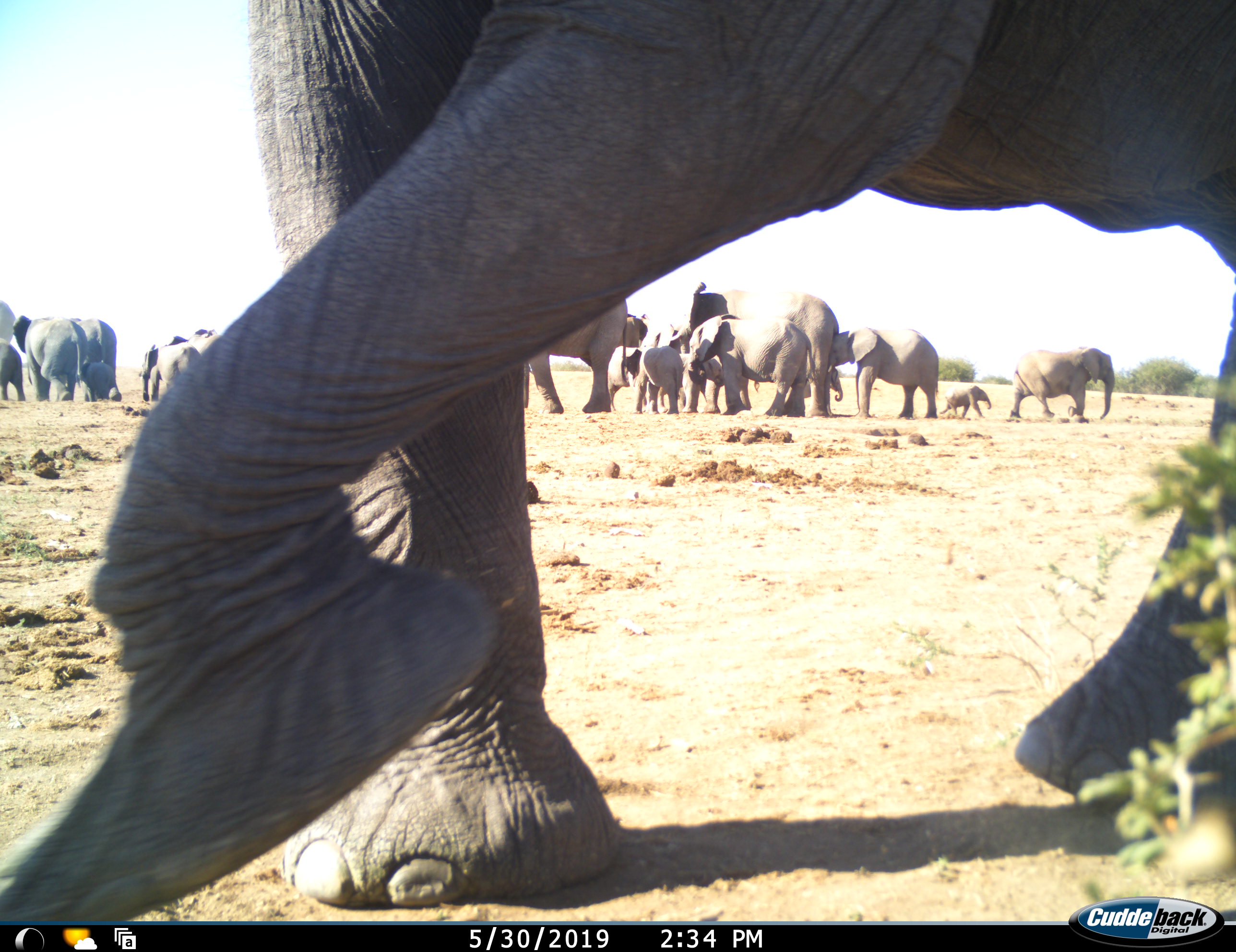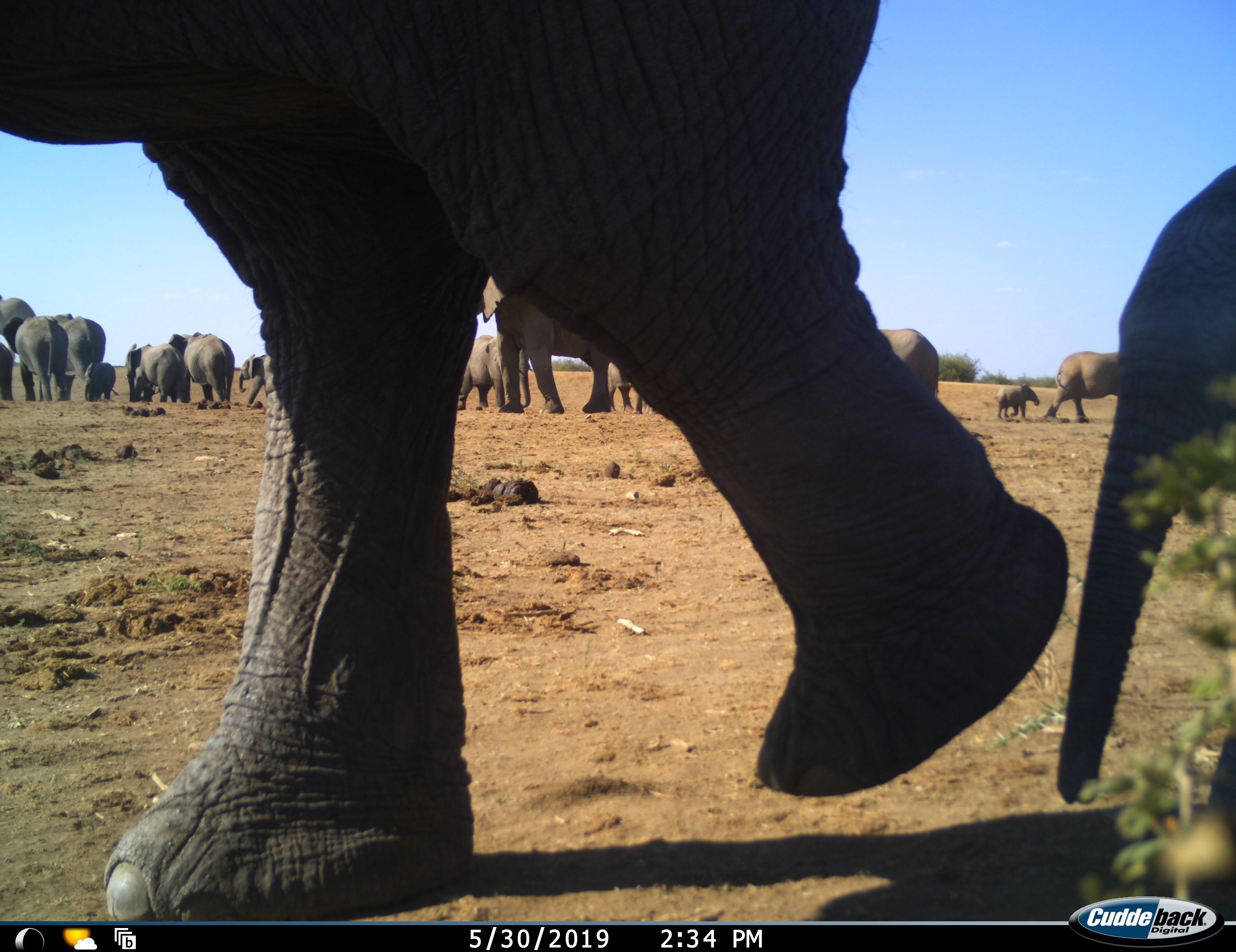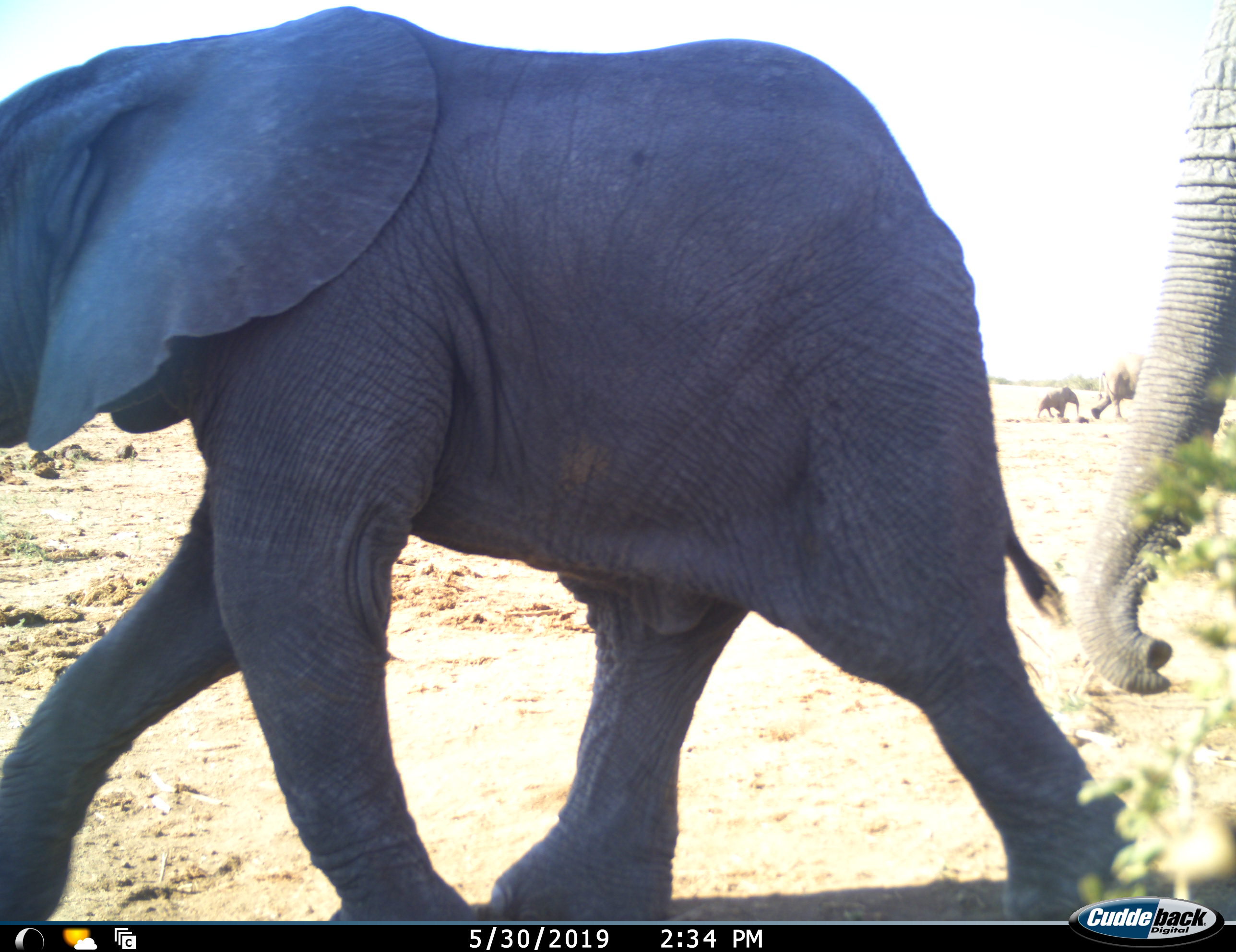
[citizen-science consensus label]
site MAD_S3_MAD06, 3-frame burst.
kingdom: Animalia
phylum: Chordata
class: Mammalia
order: Proboscidea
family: Elephantidae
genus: Loxodonta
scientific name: Loxodonta africana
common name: african bush elephant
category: elephant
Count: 11-50.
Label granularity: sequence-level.